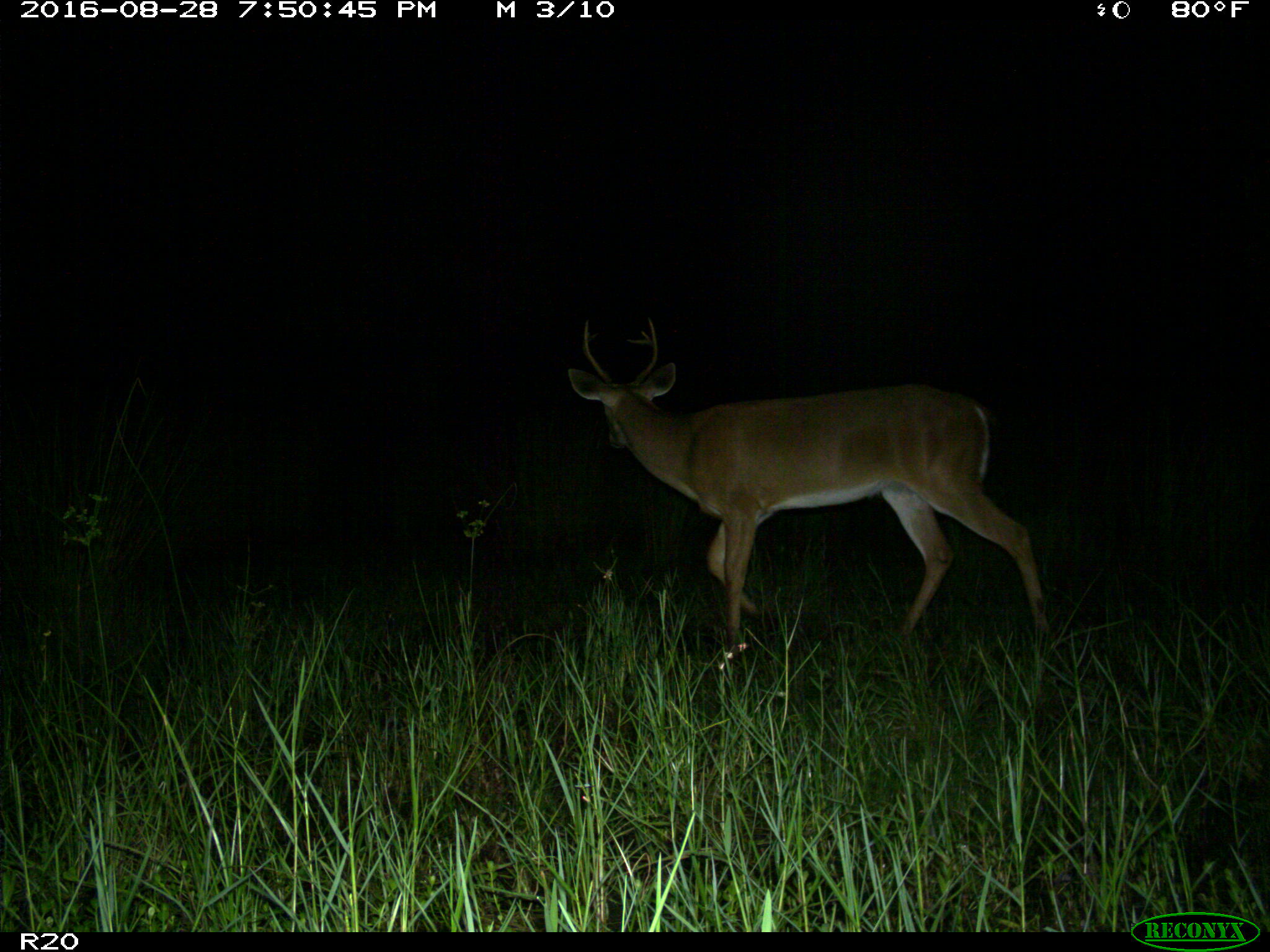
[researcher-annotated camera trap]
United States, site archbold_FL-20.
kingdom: Animalia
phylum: Chordata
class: Mammalia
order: Artiodactyla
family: Cervidae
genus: Odocoileus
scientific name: Odocoileus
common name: deer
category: unidentified deer